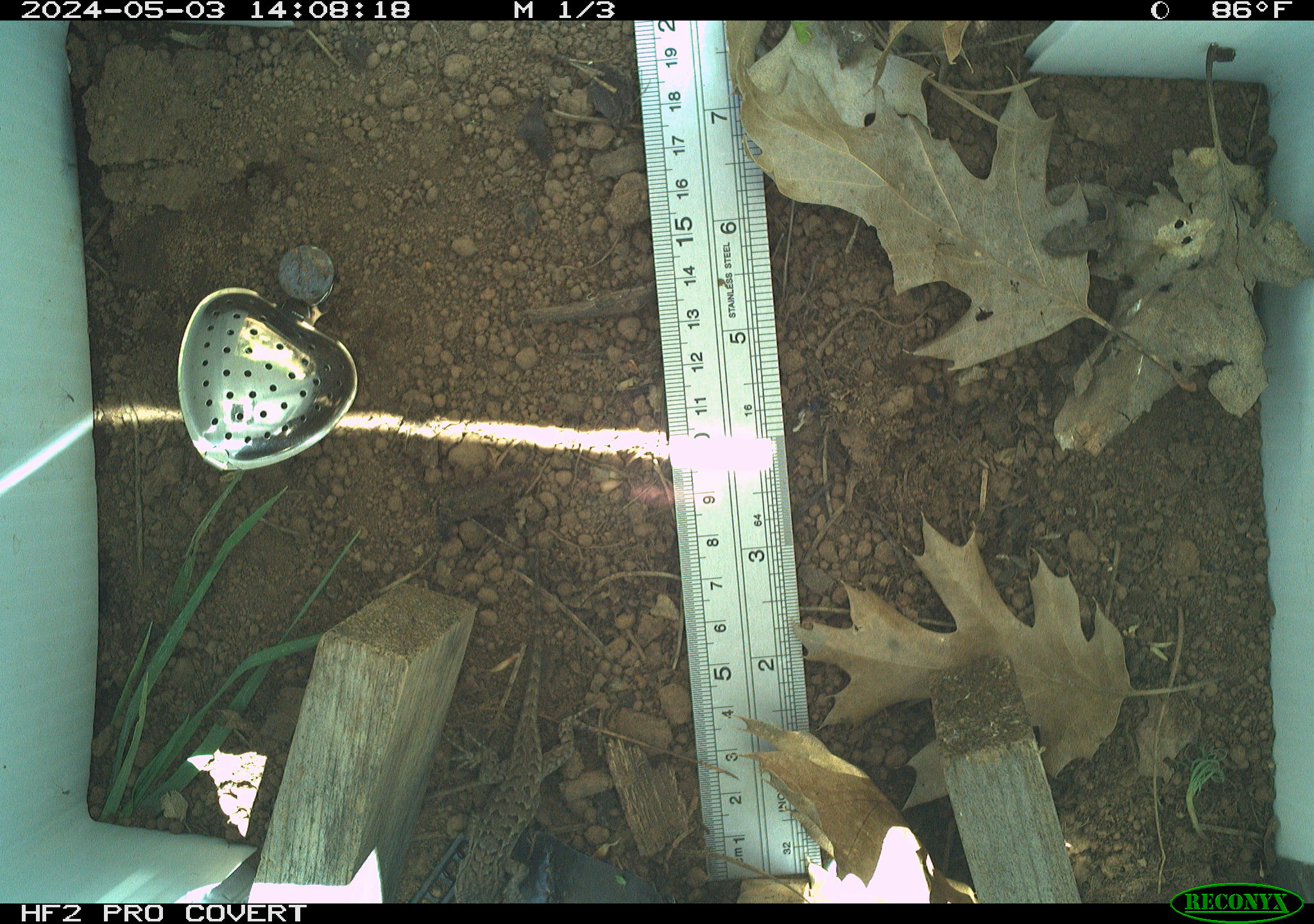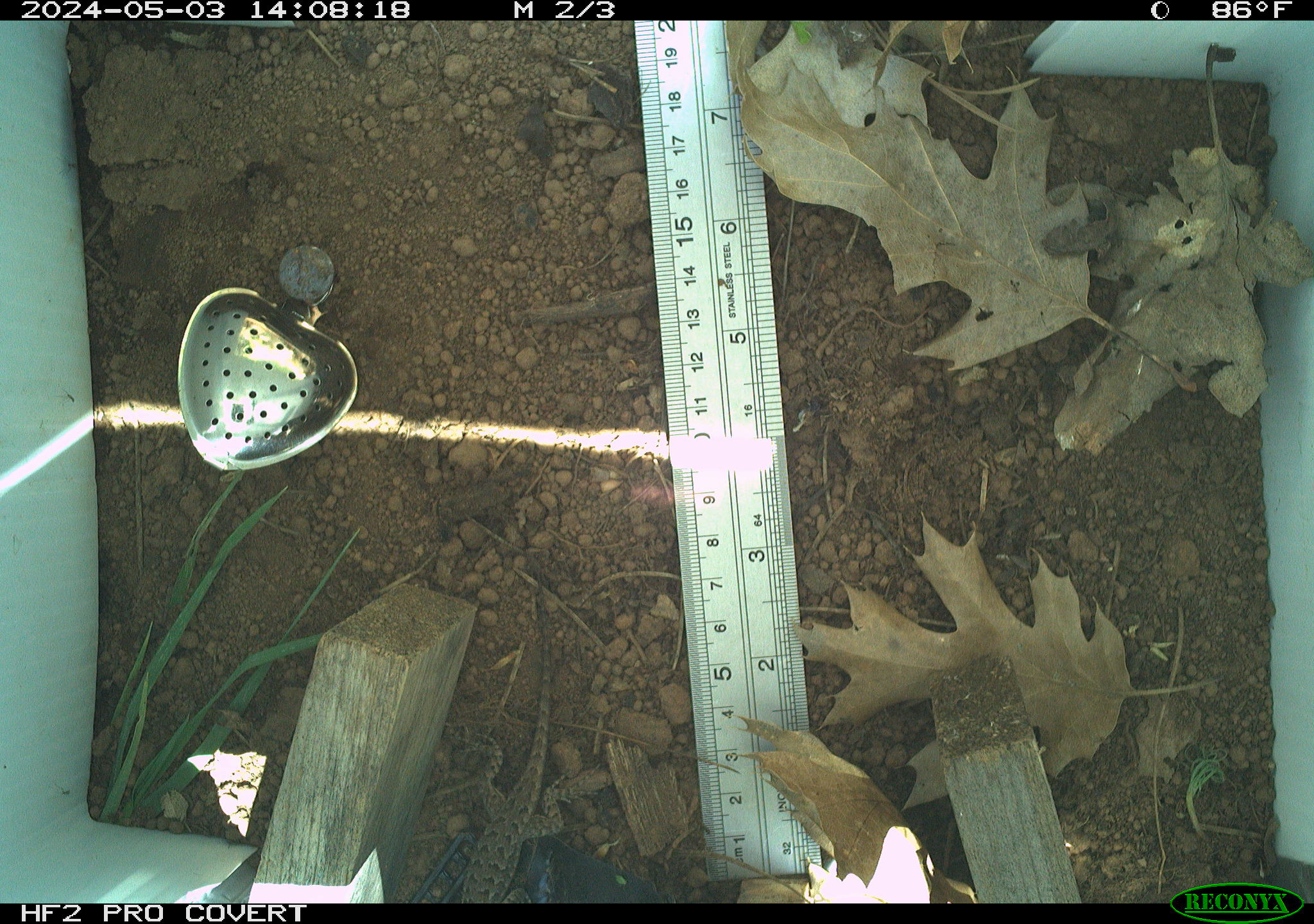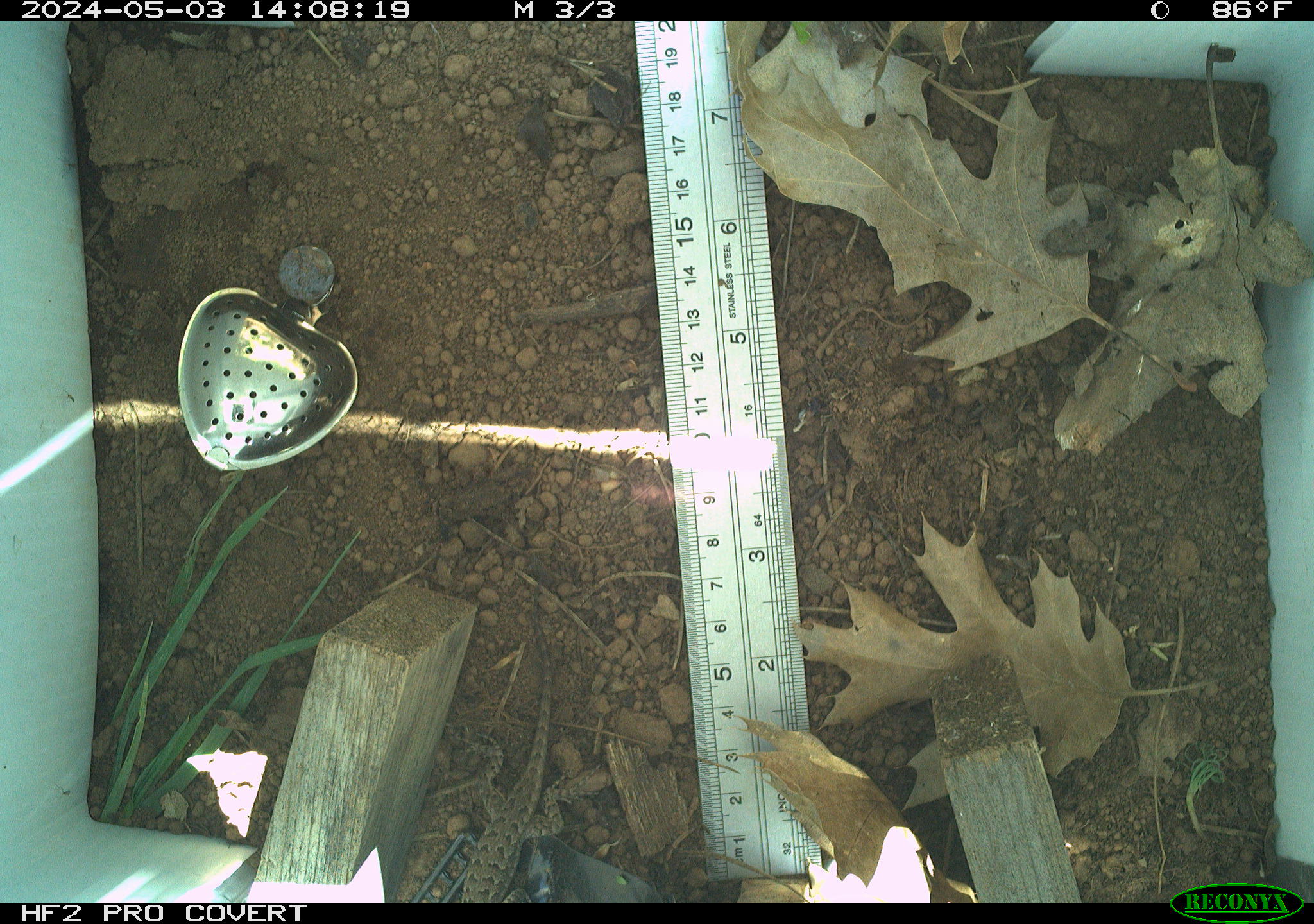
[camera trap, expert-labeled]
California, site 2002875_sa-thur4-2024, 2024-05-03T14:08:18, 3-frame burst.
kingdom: Animalia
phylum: Chordata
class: Reptilia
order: Squamata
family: Phrynosomatidae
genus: Sceloporus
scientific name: Sceloporus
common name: spiny lizards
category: sceloporus species